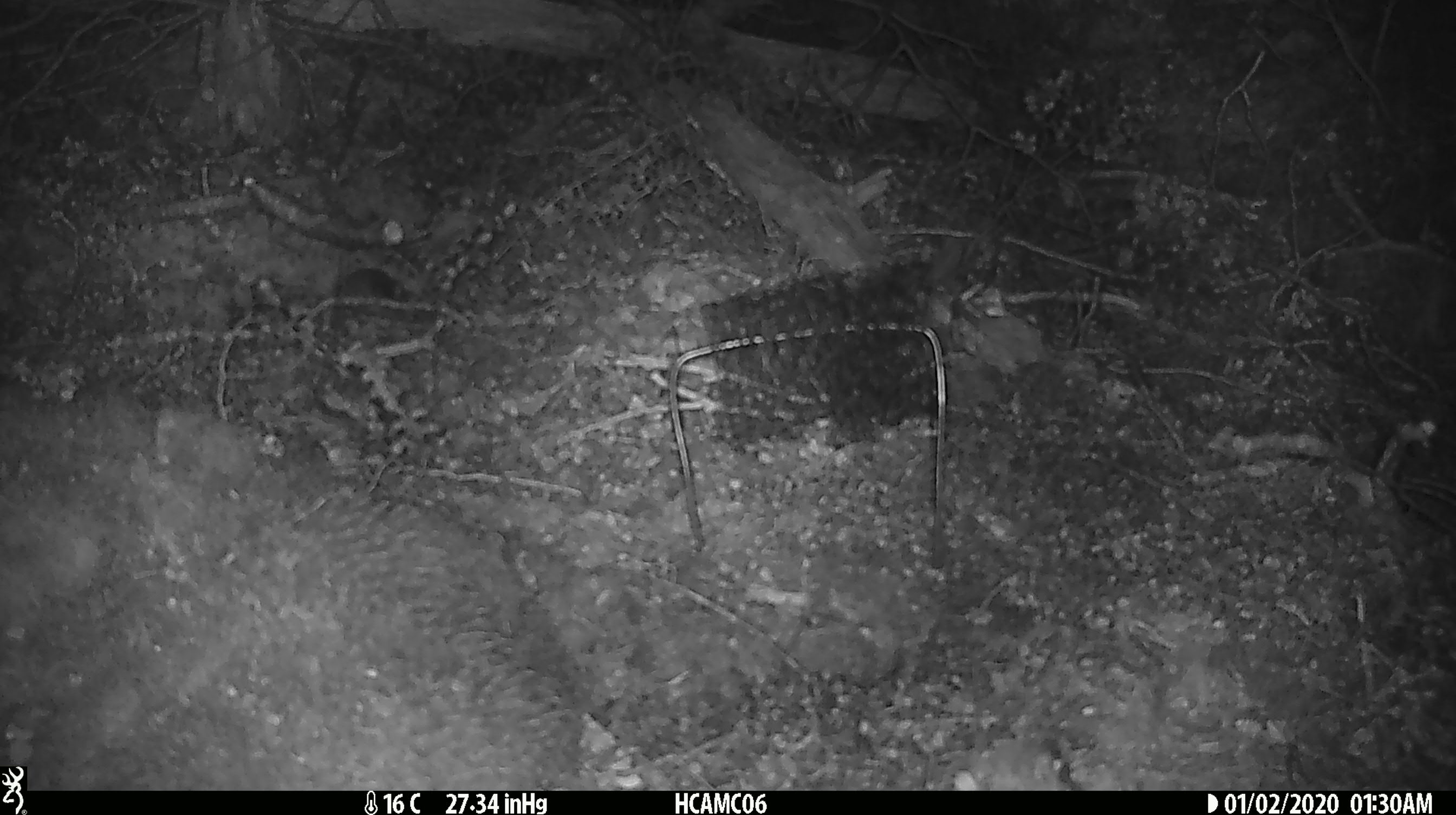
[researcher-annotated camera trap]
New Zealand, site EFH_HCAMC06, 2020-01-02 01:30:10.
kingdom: Animalia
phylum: Chordata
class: Mammalia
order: Rodentia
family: Muridae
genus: Mus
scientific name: Mus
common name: mouse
Mouse (Mus).